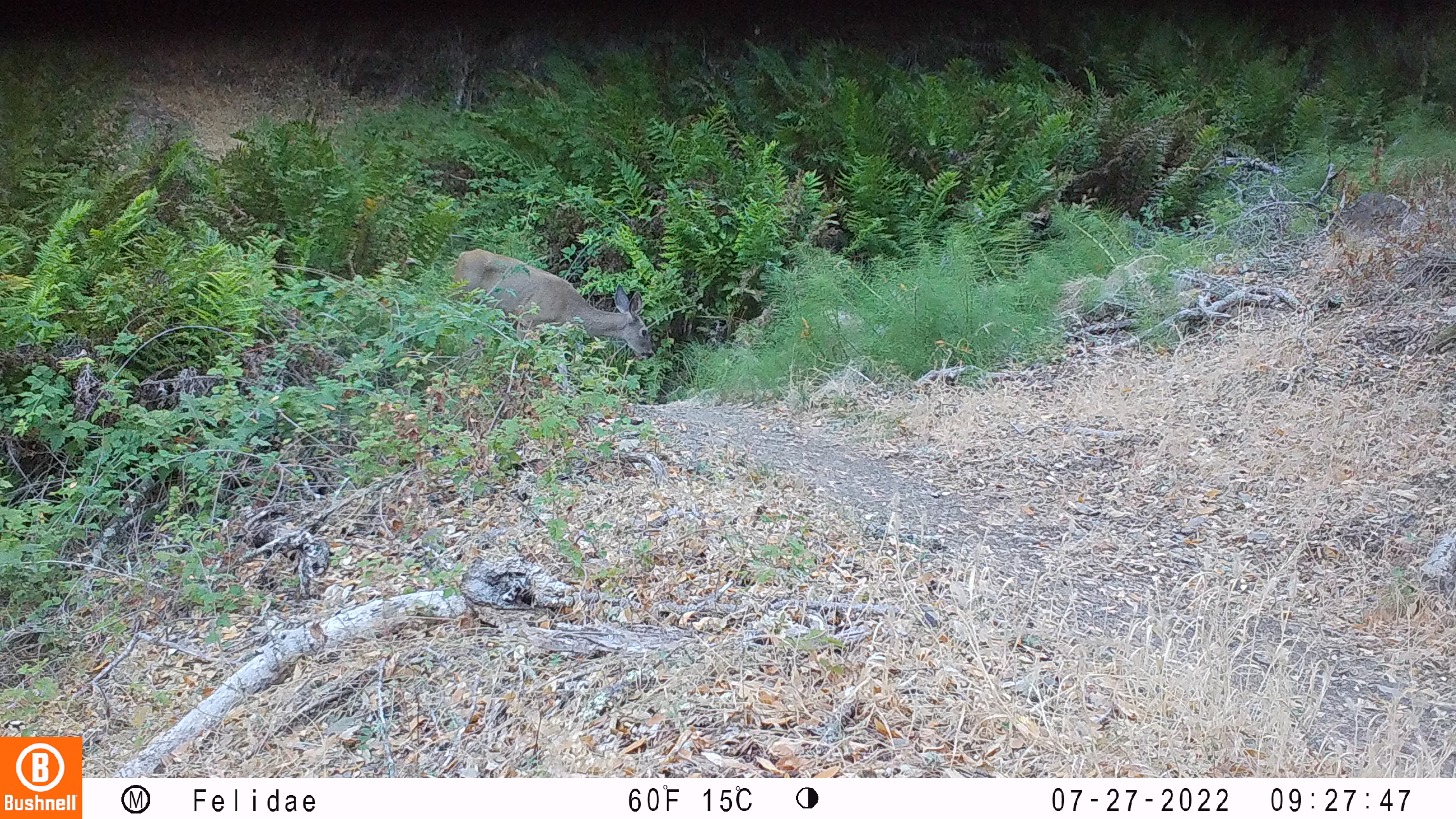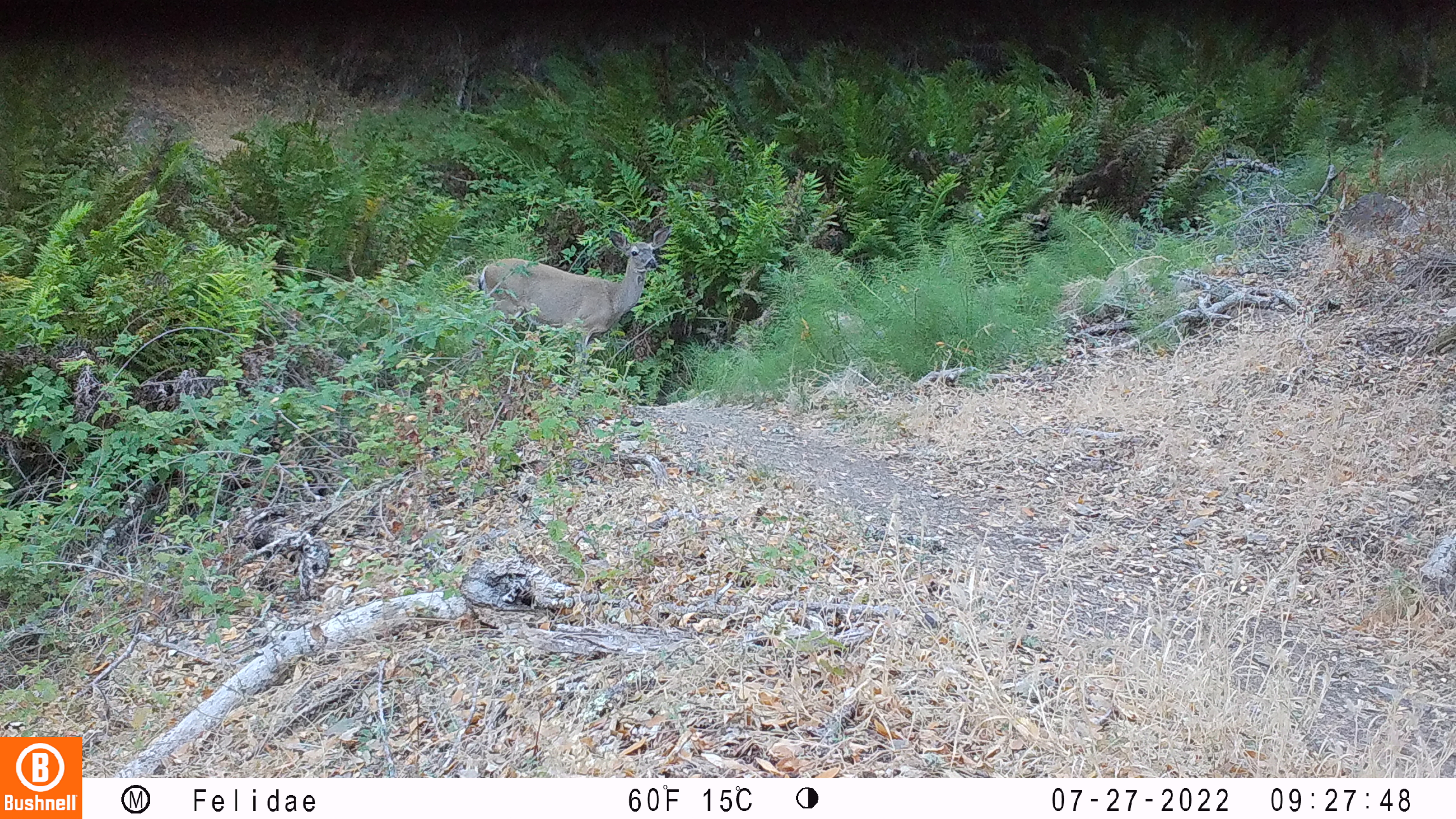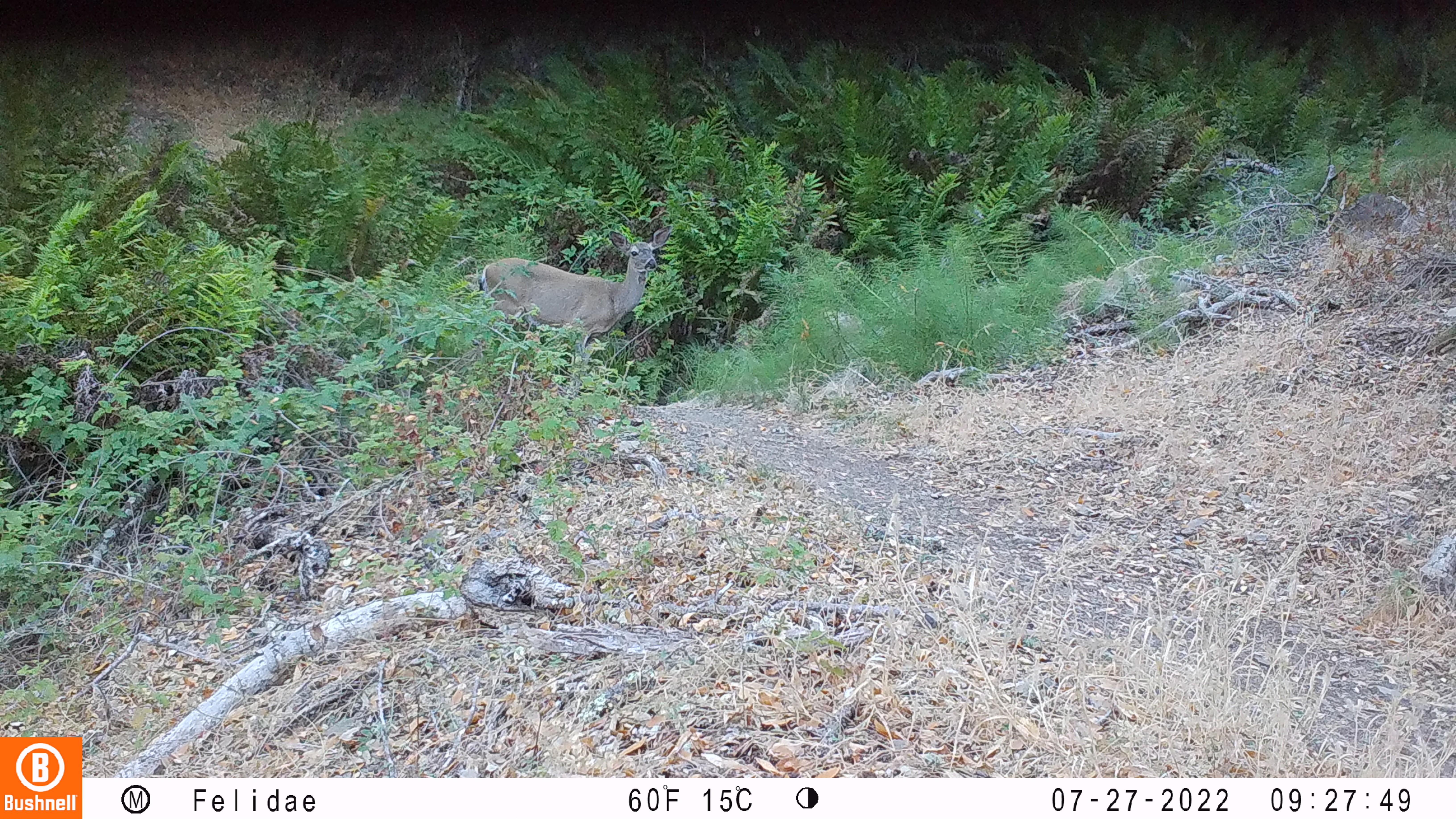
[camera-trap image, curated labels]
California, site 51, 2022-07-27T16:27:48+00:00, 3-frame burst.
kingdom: Animalia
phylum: Chordata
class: Mammalia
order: Artiodactyla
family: Cervidae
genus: Odocoileus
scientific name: Odocoileus hemionus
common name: mule deer